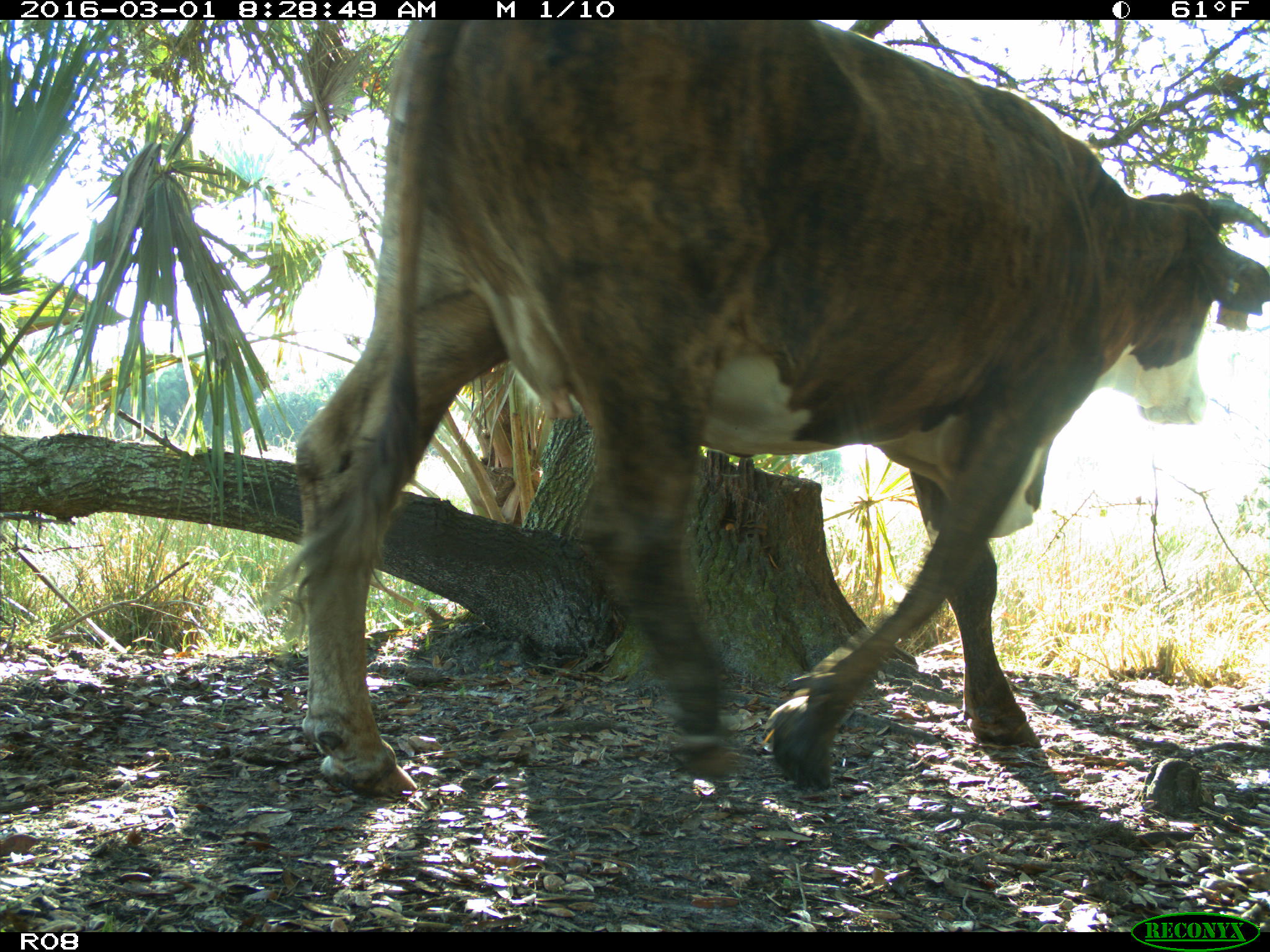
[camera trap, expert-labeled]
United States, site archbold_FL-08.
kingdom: Animalia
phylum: Chordata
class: Mammalia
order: Artiodactyla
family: Bovidae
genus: Bos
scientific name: Bos taurus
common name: domestic cow